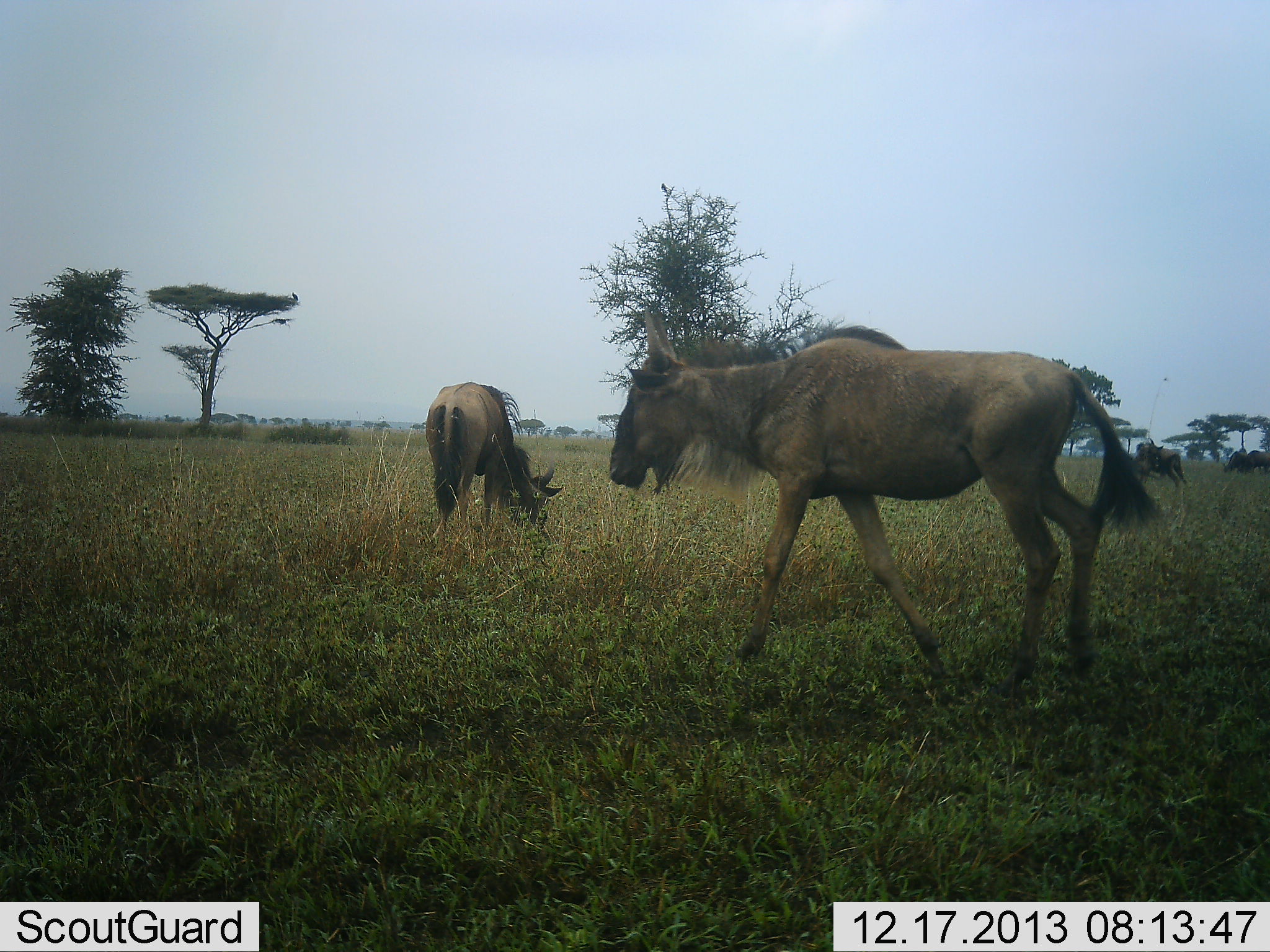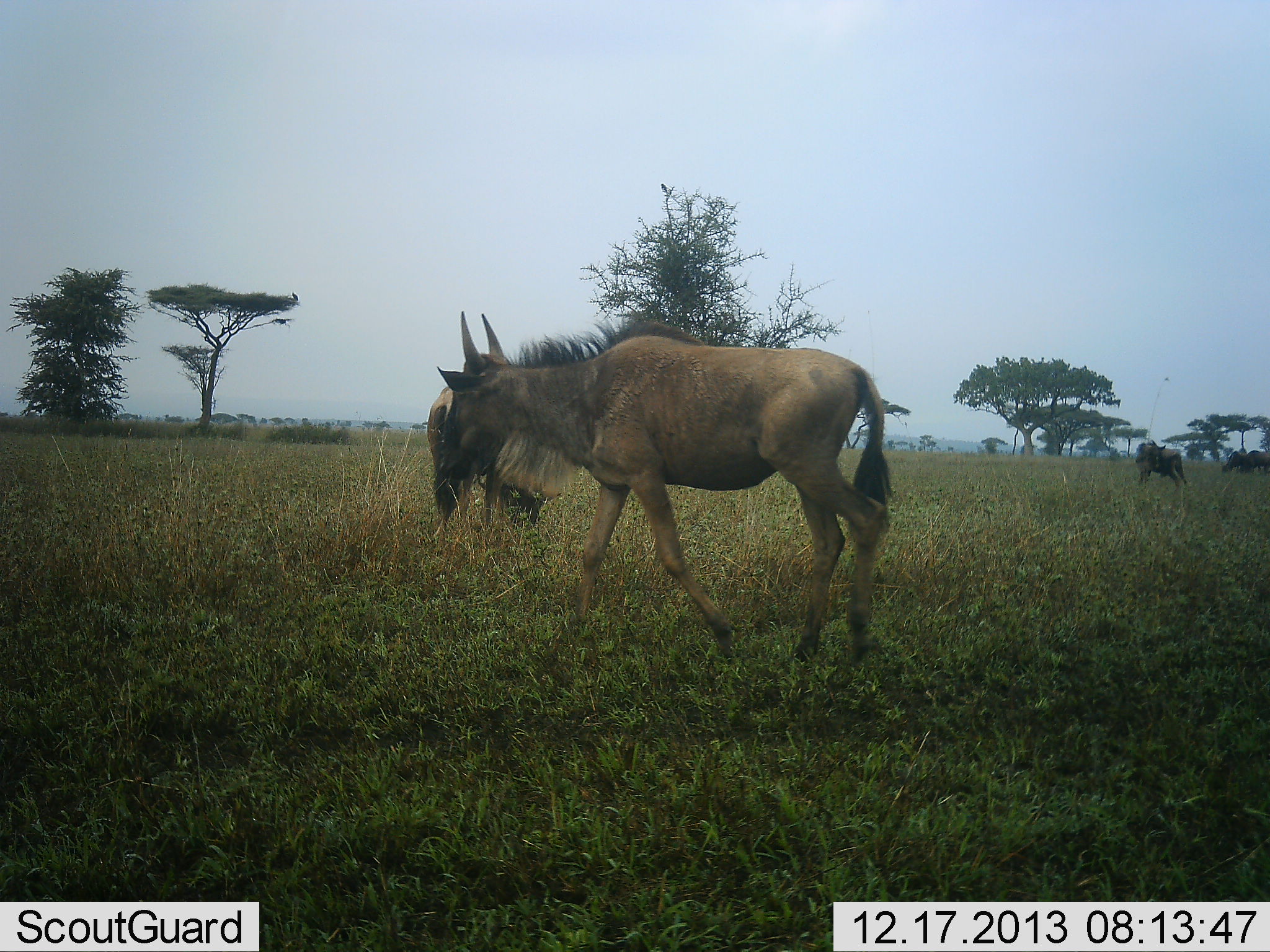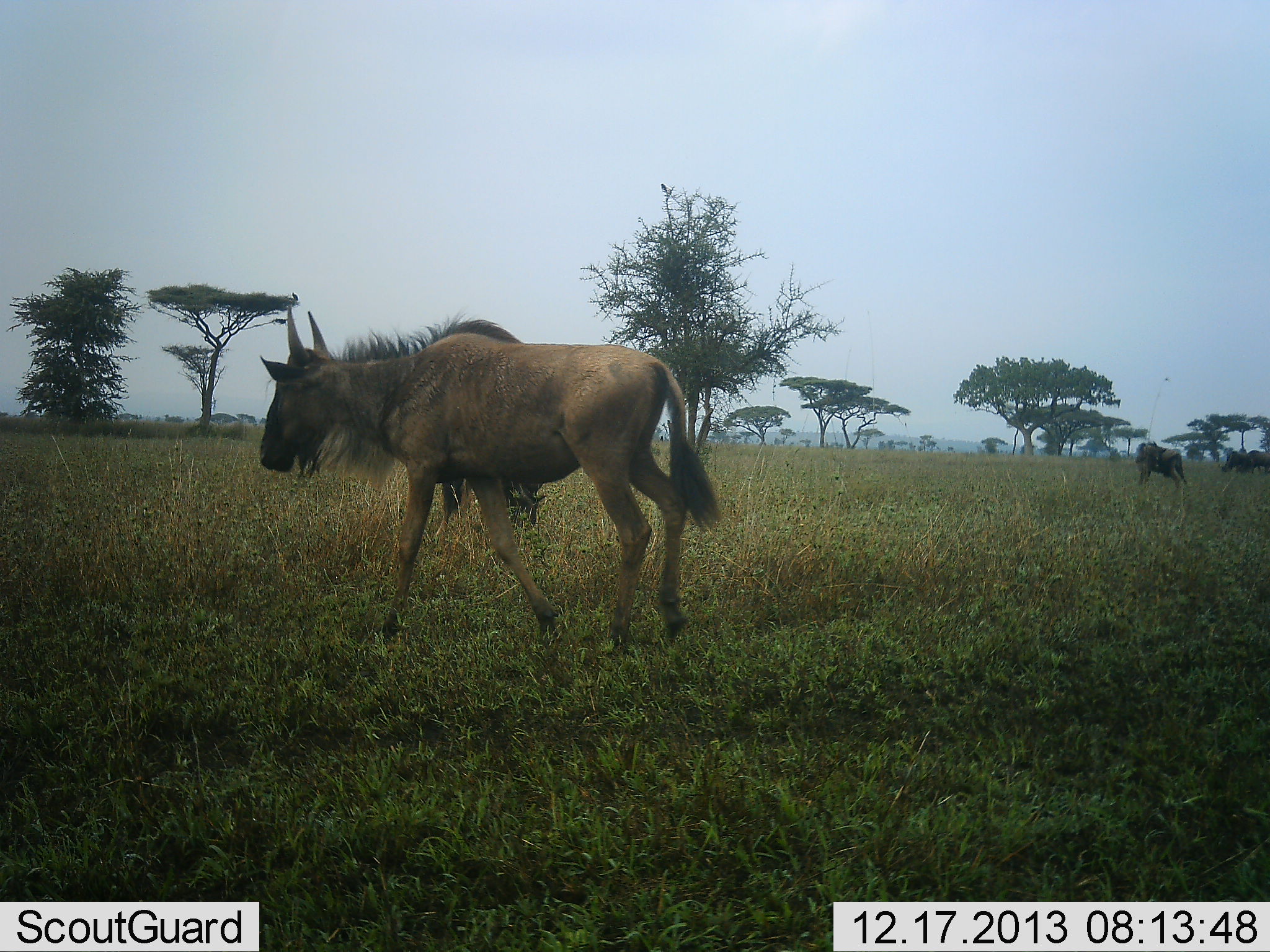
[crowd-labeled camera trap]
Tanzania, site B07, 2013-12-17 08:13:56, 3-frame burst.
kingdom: Animalia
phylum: Chordata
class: Mammalia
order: Artiodactyla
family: Bovidae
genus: Connochaetes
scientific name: Connochaetes taurinus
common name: blue wildebeest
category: wildebeest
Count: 4.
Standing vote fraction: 54%.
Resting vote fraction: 0%.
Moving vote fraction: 84%.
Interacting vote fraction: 1%.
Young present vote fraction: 14%.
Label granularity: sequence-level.